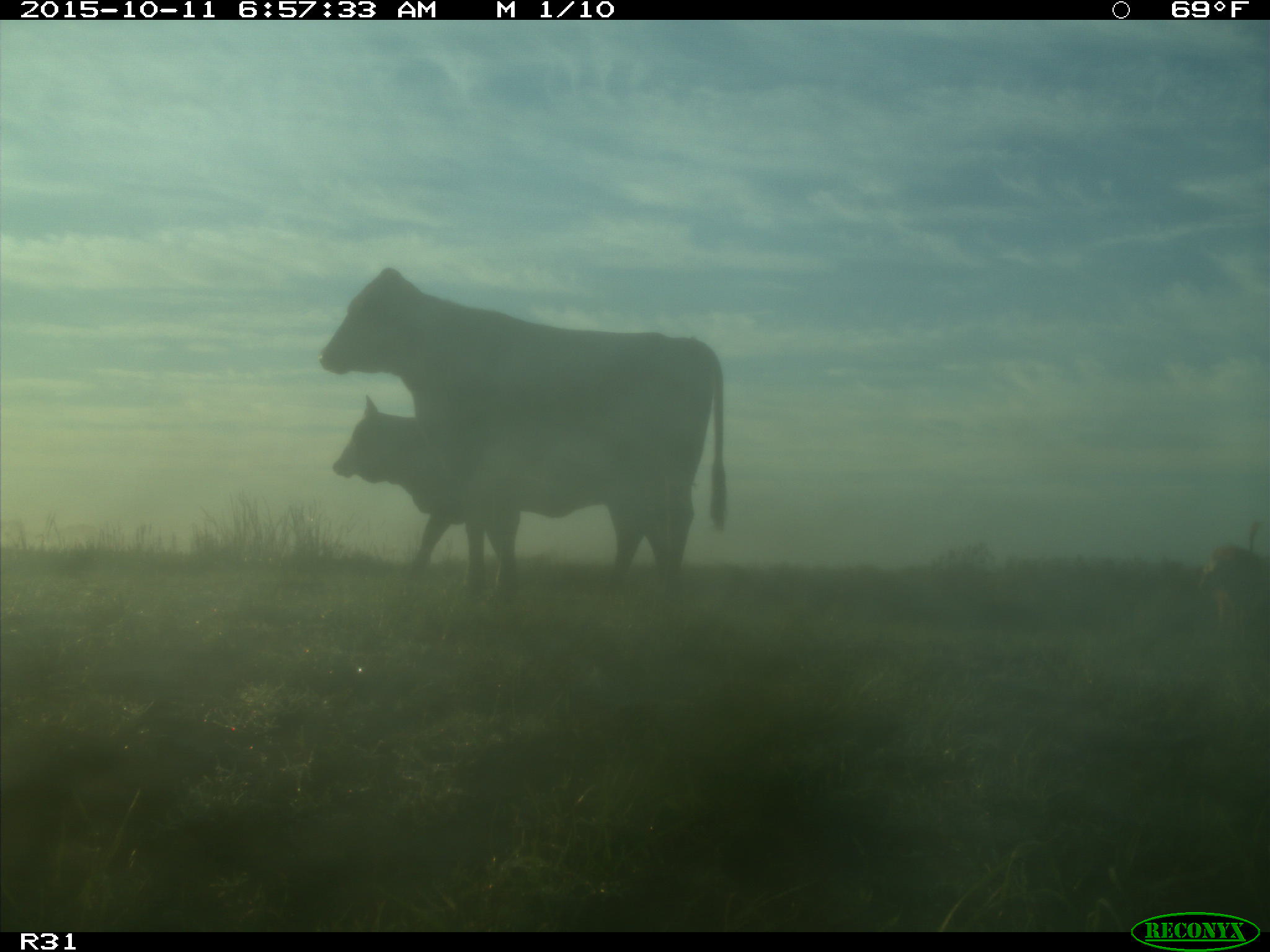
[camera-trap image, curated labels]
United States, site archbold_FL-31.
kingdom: Animalia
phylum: Chordata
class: Mammalia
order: Artiodactyla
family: Bovidae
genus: Bos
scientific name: Bos taurus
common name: domestic cow